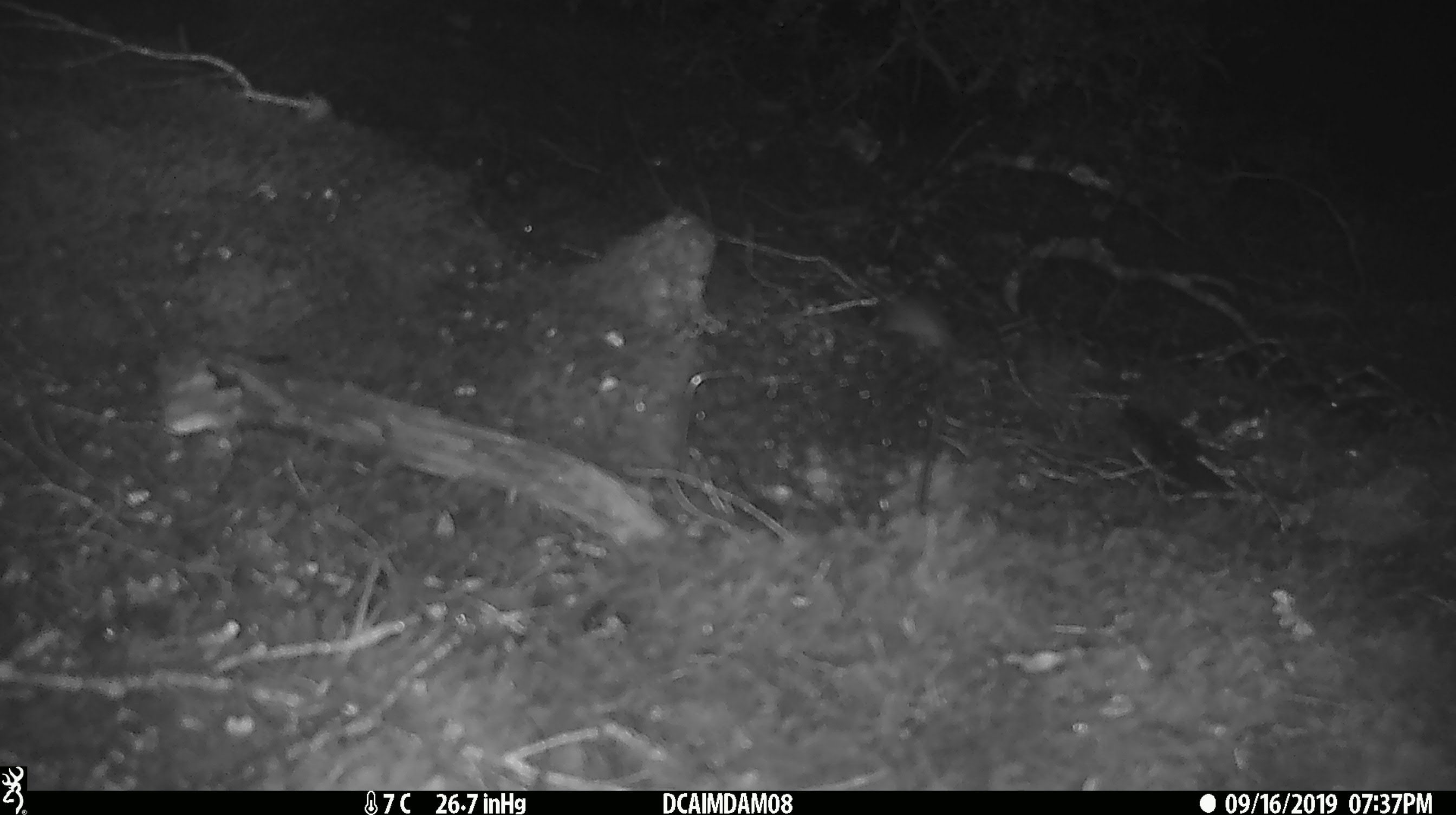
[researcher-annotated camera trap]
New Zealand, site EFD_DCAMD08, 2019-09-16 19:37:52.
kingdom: Animalia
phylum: Chordata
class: Mammalia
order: Rodentia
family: Muridae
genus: Mus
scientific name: Mus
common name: mouse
Mouse (Mus).